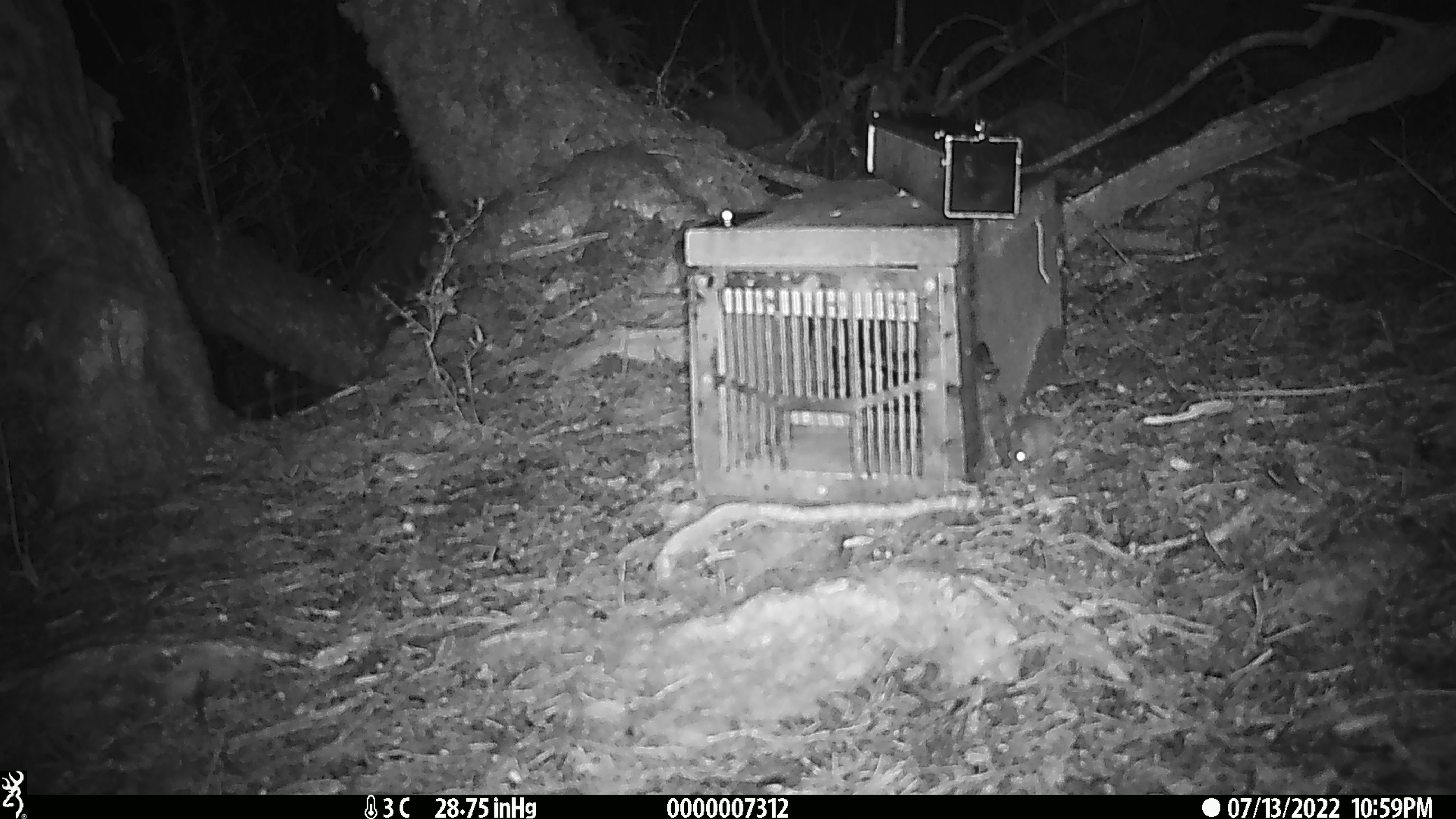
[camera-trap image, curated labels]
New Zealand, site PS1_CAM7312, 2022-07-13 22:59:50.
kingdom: Animalia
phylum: Chordata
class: Mammalia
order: Rodentia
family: Muridae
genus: Mus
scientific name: Mus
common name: mouse